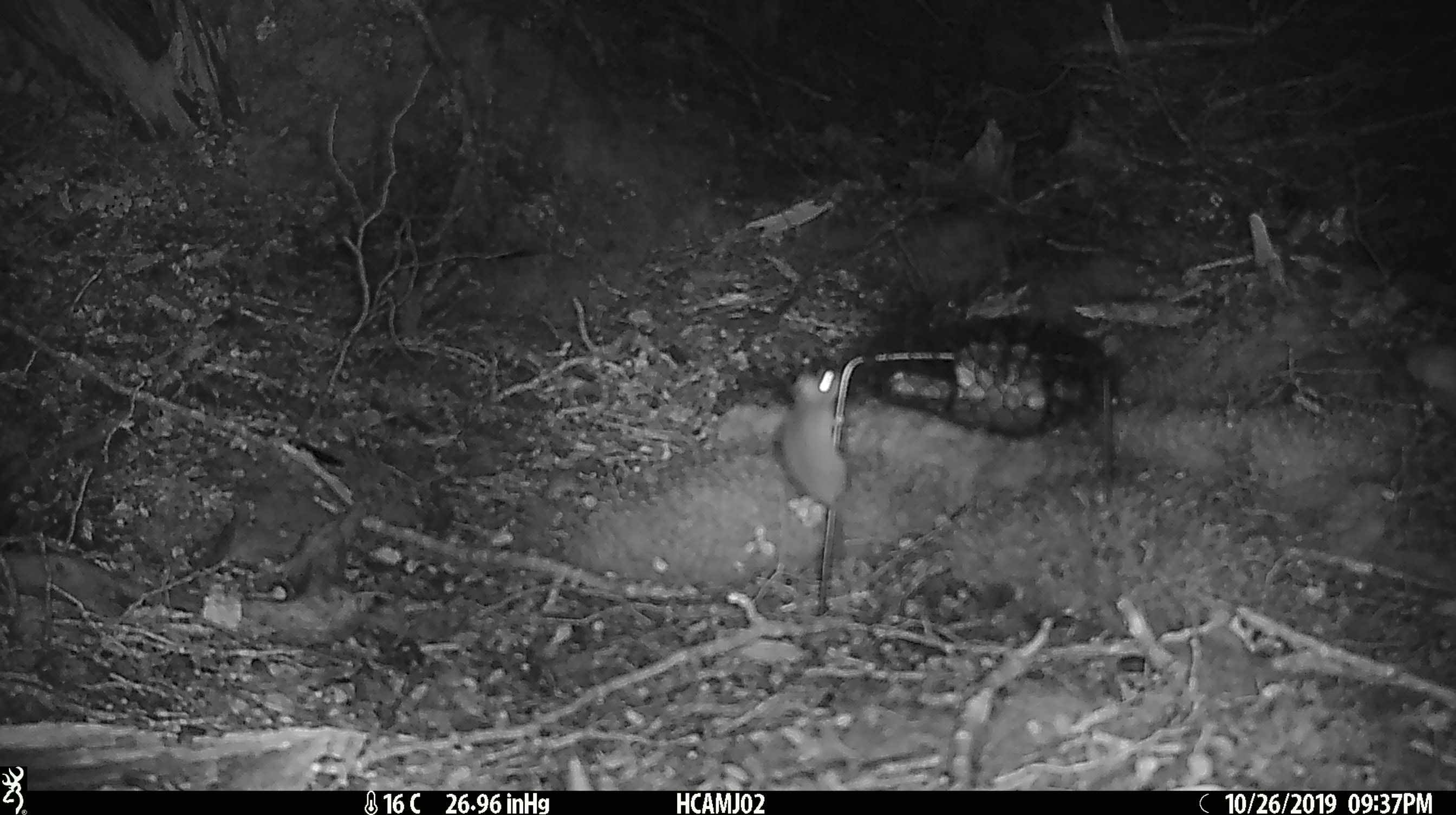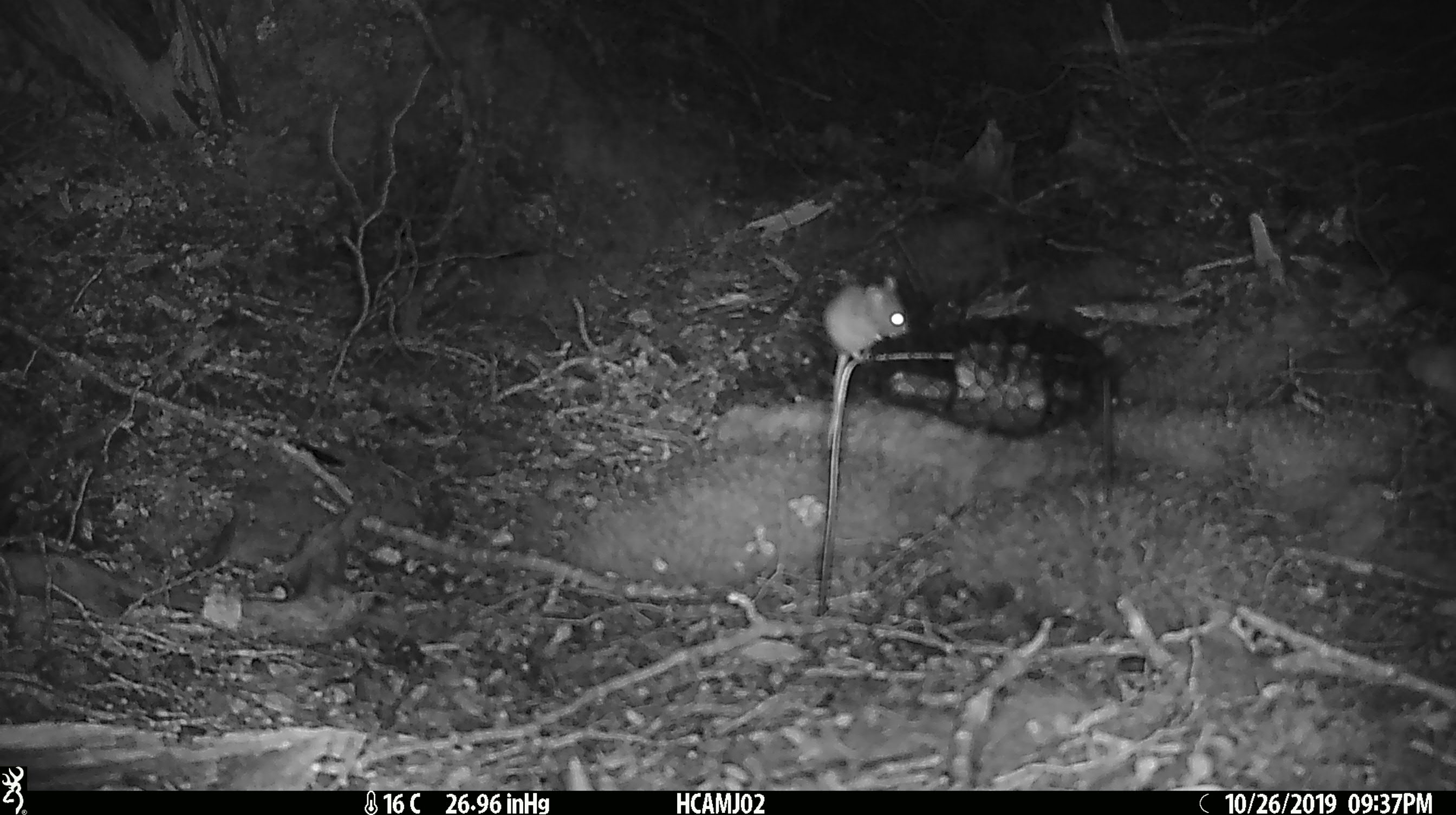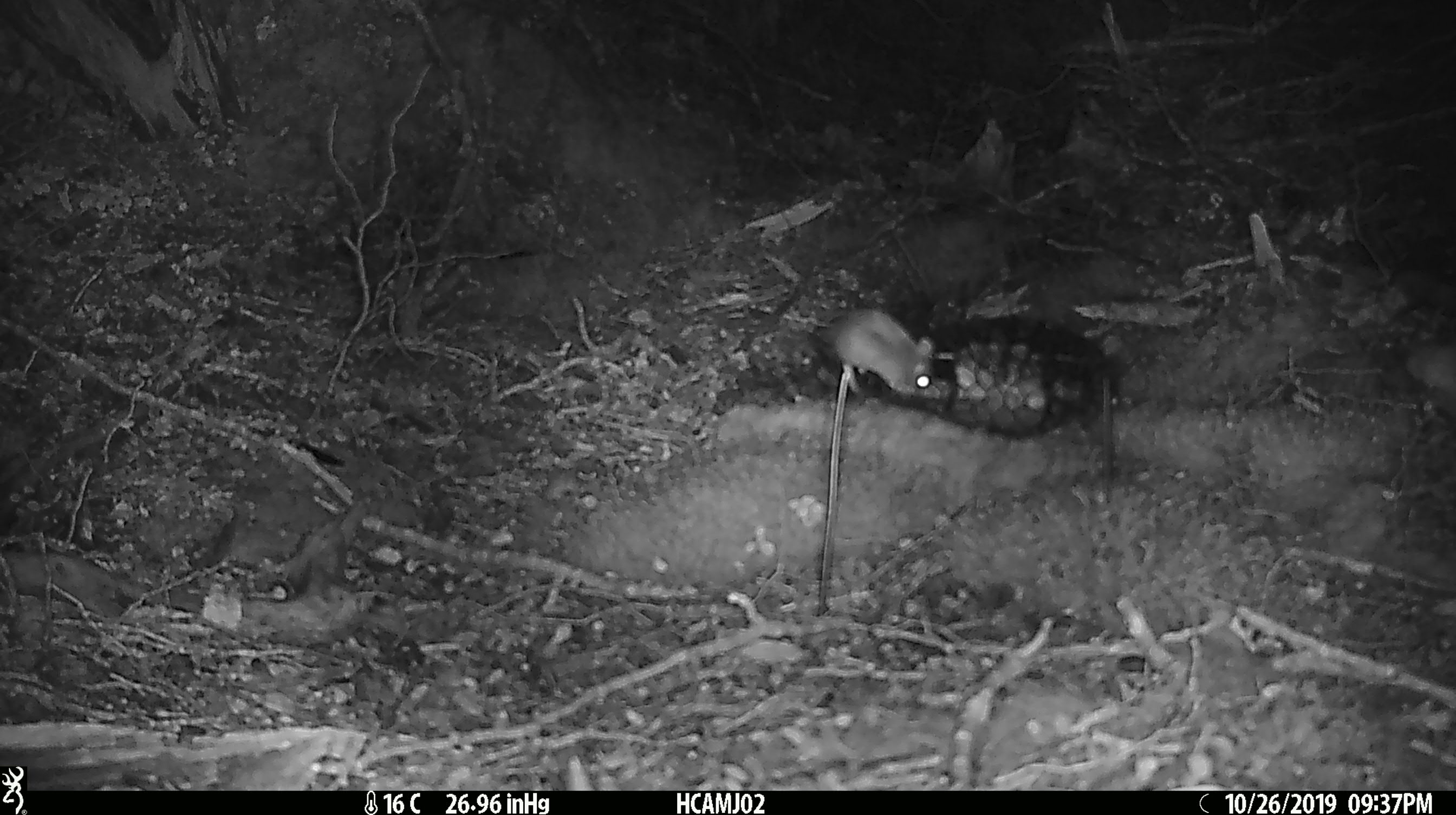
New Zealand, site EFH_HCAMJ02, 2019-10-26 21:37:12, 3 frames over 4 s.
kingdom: Animalia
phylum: Chordata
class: Mammalia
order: Rodentia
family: Muridae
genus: Mus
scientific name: Mus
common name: mouse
Mouse (Mus).